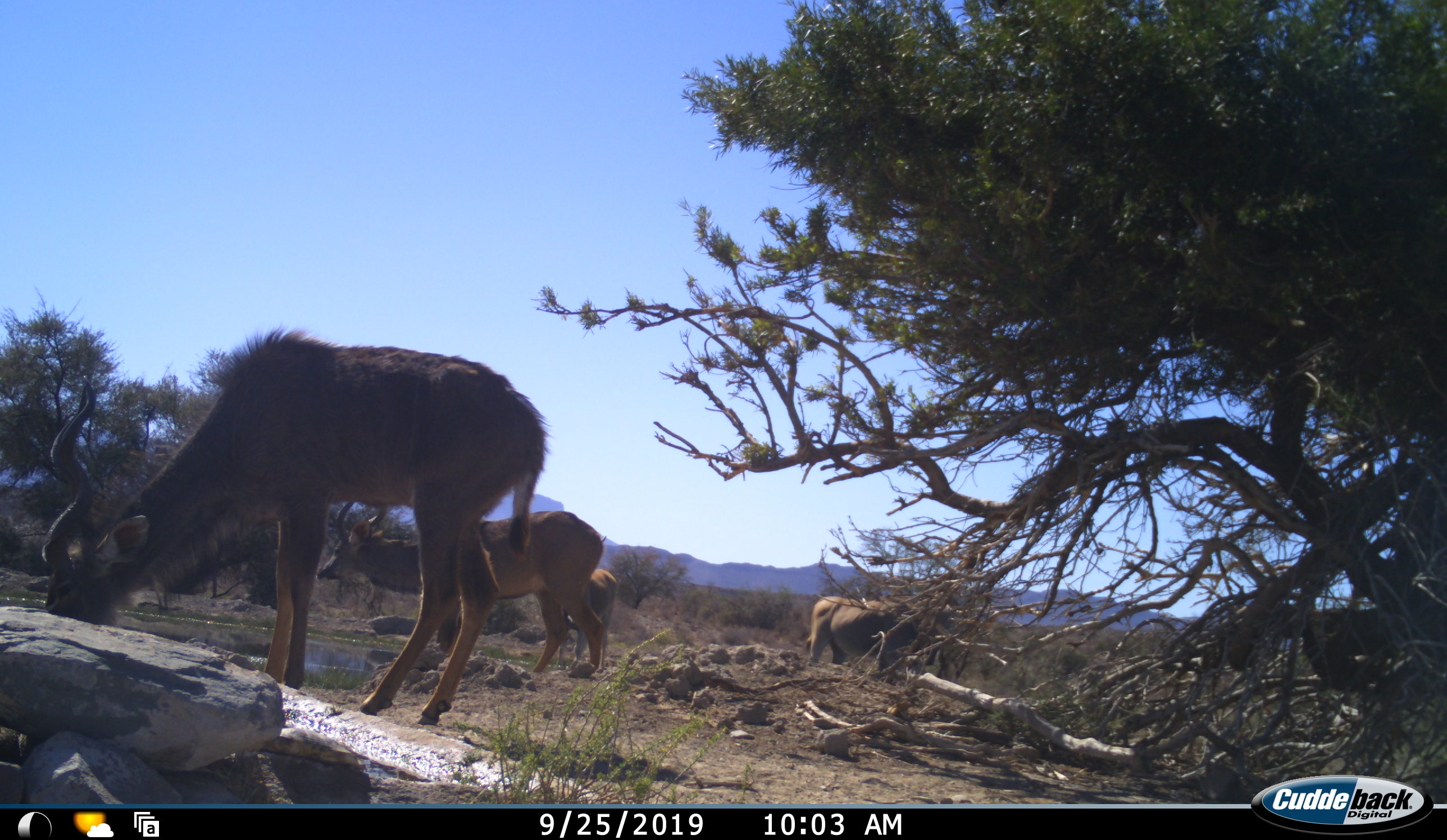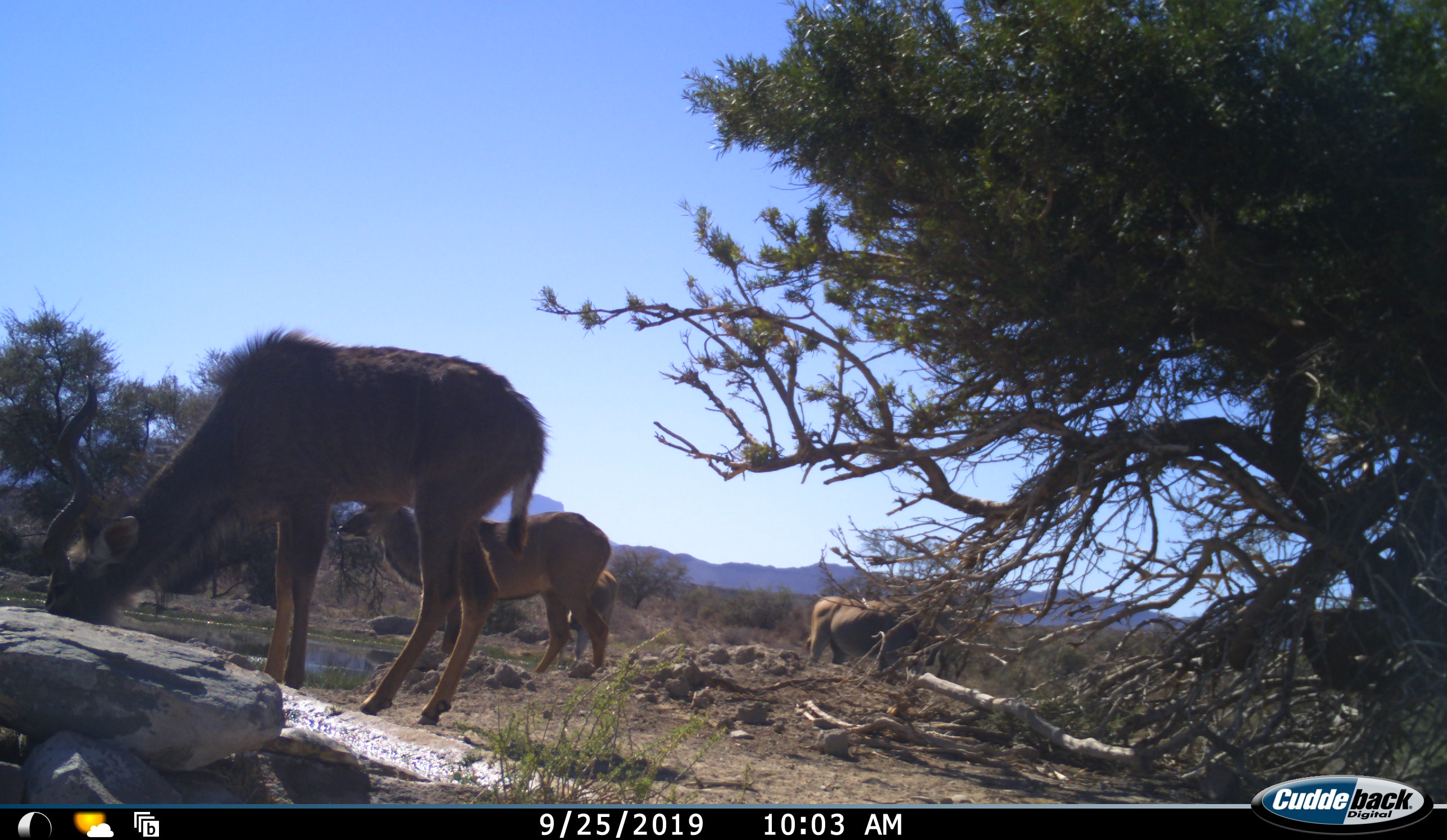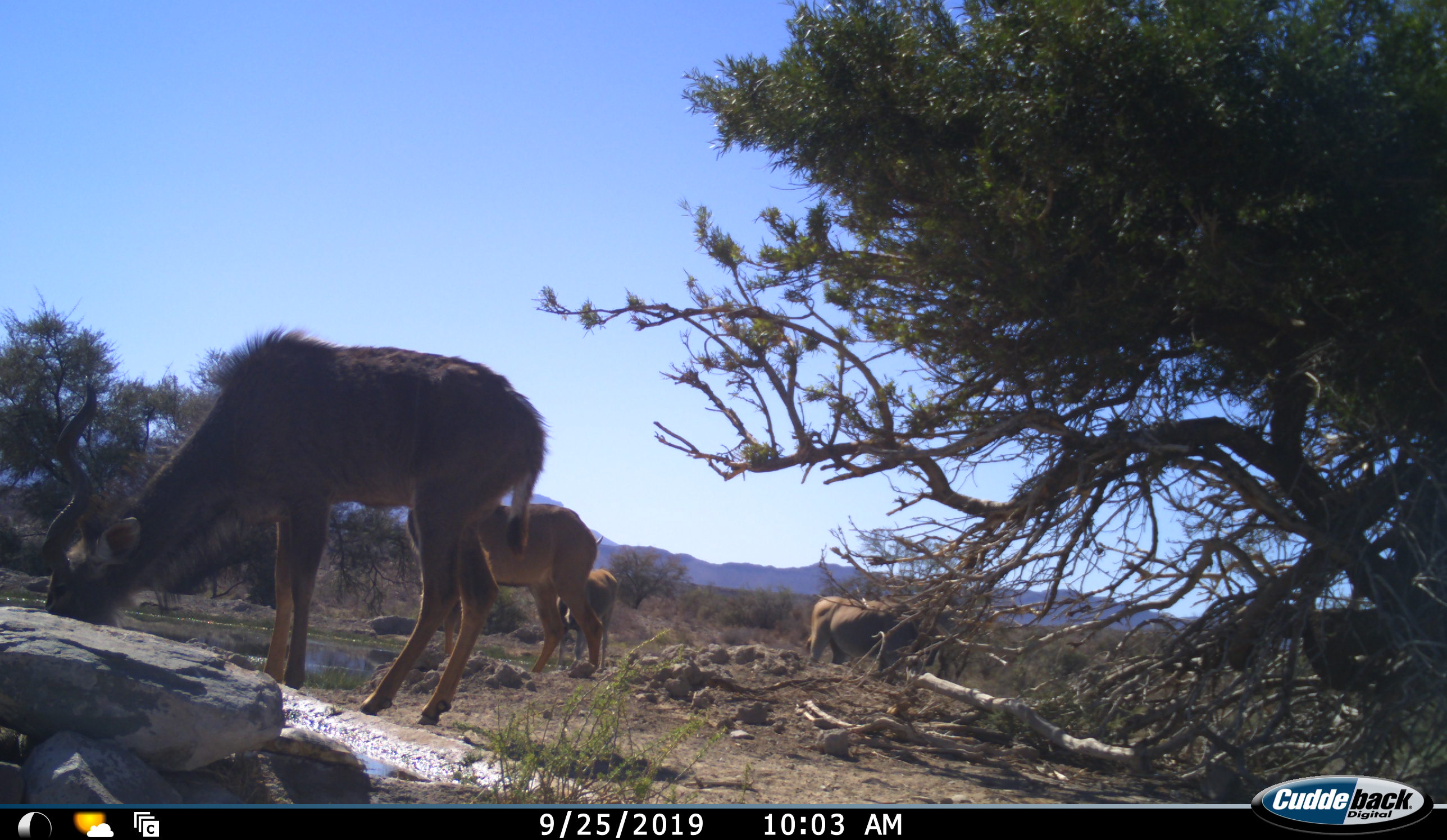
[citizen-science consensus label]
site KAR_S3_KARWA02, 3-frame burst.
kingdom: Animalia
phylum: Chordata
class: Mammalia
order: Artiodactyla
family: Bovidae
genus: Tragelaphus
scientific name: Tragelaphus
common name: kudu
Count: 2.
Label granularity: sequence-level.